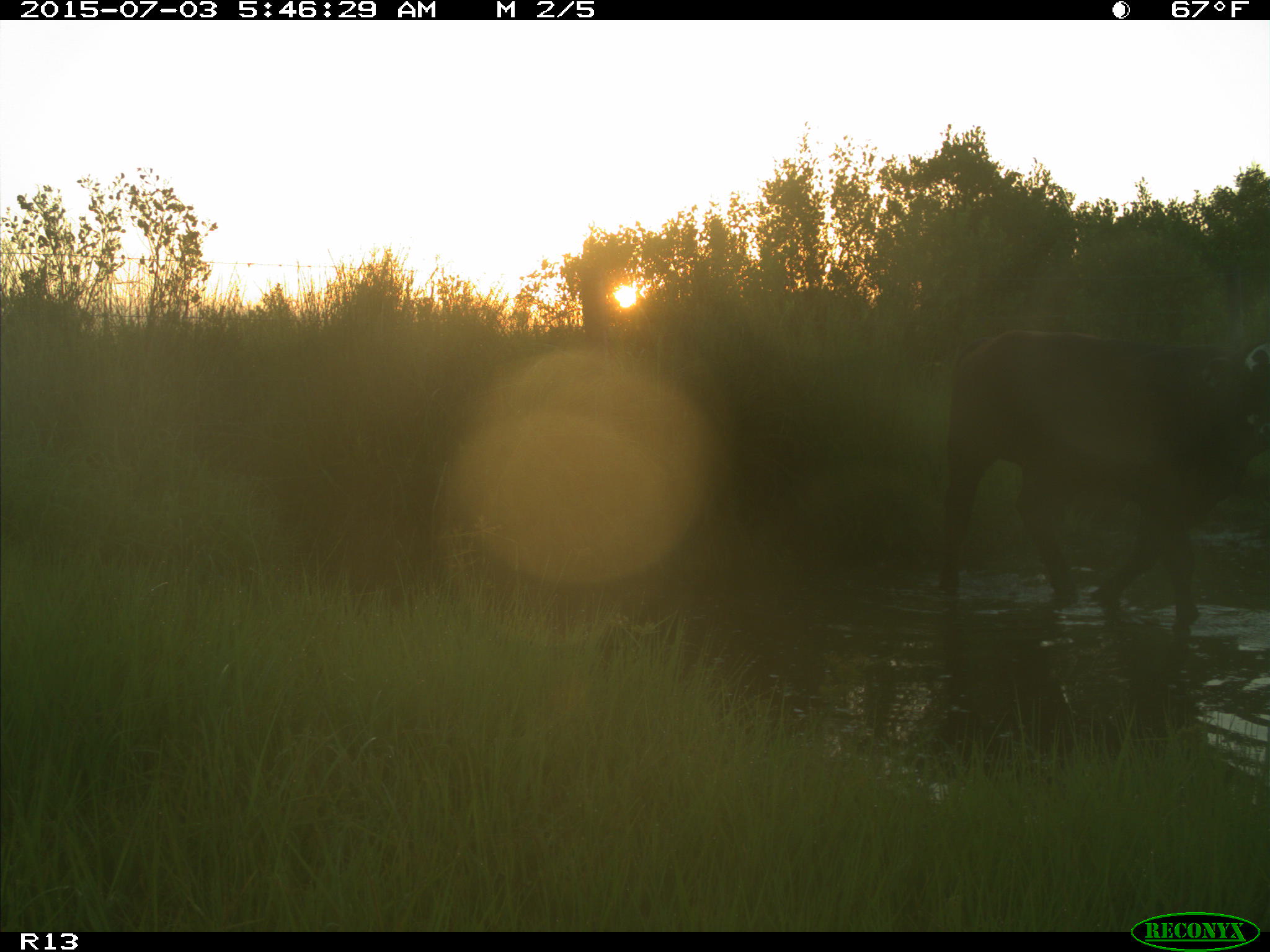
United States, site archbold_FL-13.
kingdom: Animalia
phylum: Chordata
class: Mammalia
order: Artiodactyla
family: Bovidae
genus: Bos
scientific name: Bos taurus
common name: domestic cow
Bos taurus (domestic cow).